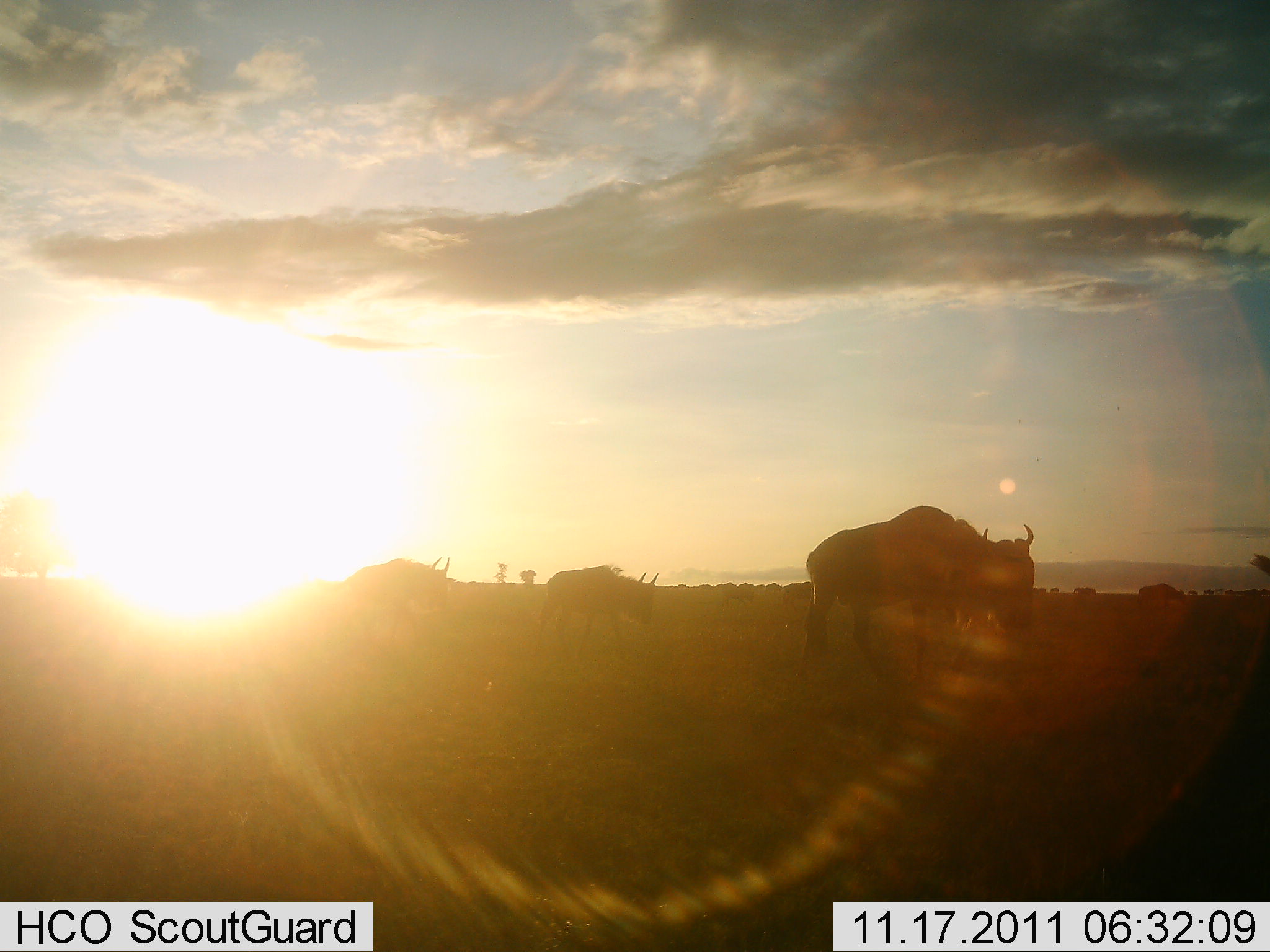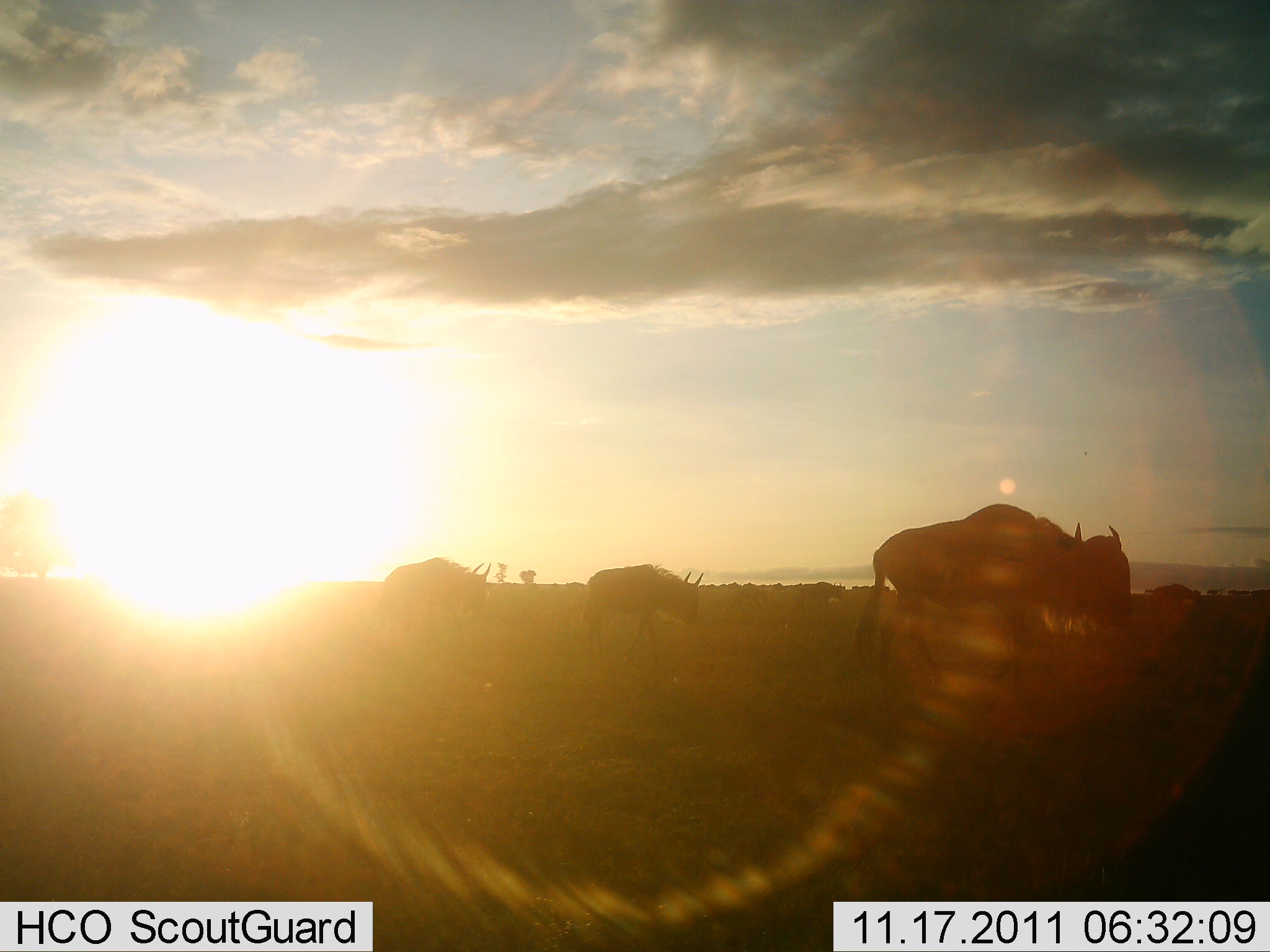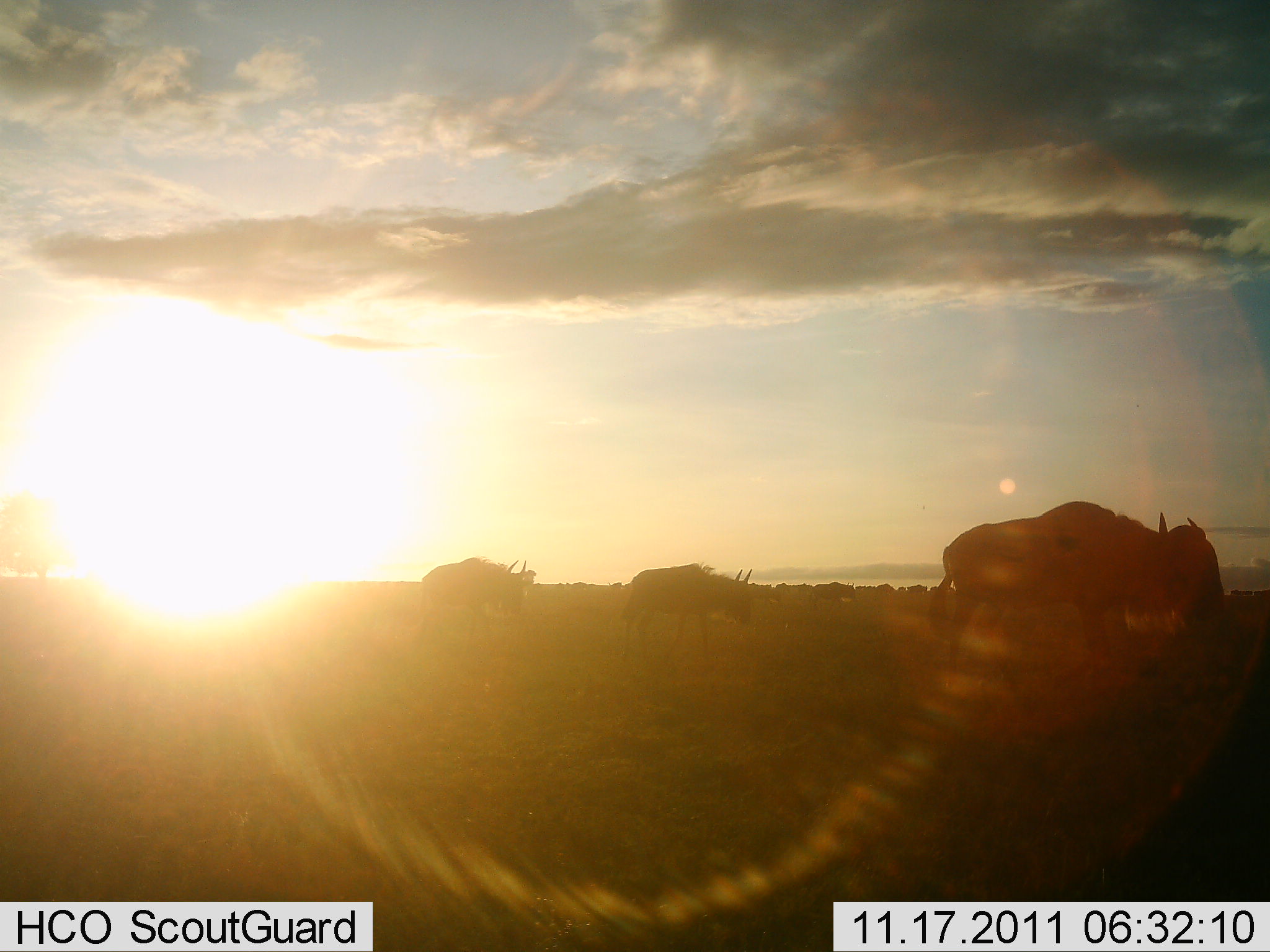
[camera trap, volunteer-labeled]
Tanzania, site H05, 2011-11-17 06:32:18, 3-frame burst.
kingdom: Animalia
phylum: Chordata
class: Mammalia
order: Artiodactyla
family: Bovidae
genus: Connochaetes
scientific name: Connochaetes taurinus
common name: blue wildebeest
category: wildebeest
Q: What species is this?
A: Wildebeest (blue wildebeest) (Connochaetes taurinus).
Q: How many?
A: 4.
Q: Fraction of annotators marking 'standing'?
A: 6%.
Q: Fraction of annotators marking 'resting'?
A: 0%.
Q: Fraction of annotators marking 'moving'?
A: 94%.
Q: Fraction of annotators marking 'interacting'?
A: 0%.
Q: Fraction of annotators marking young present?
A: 0%.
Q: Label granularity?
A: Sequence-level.